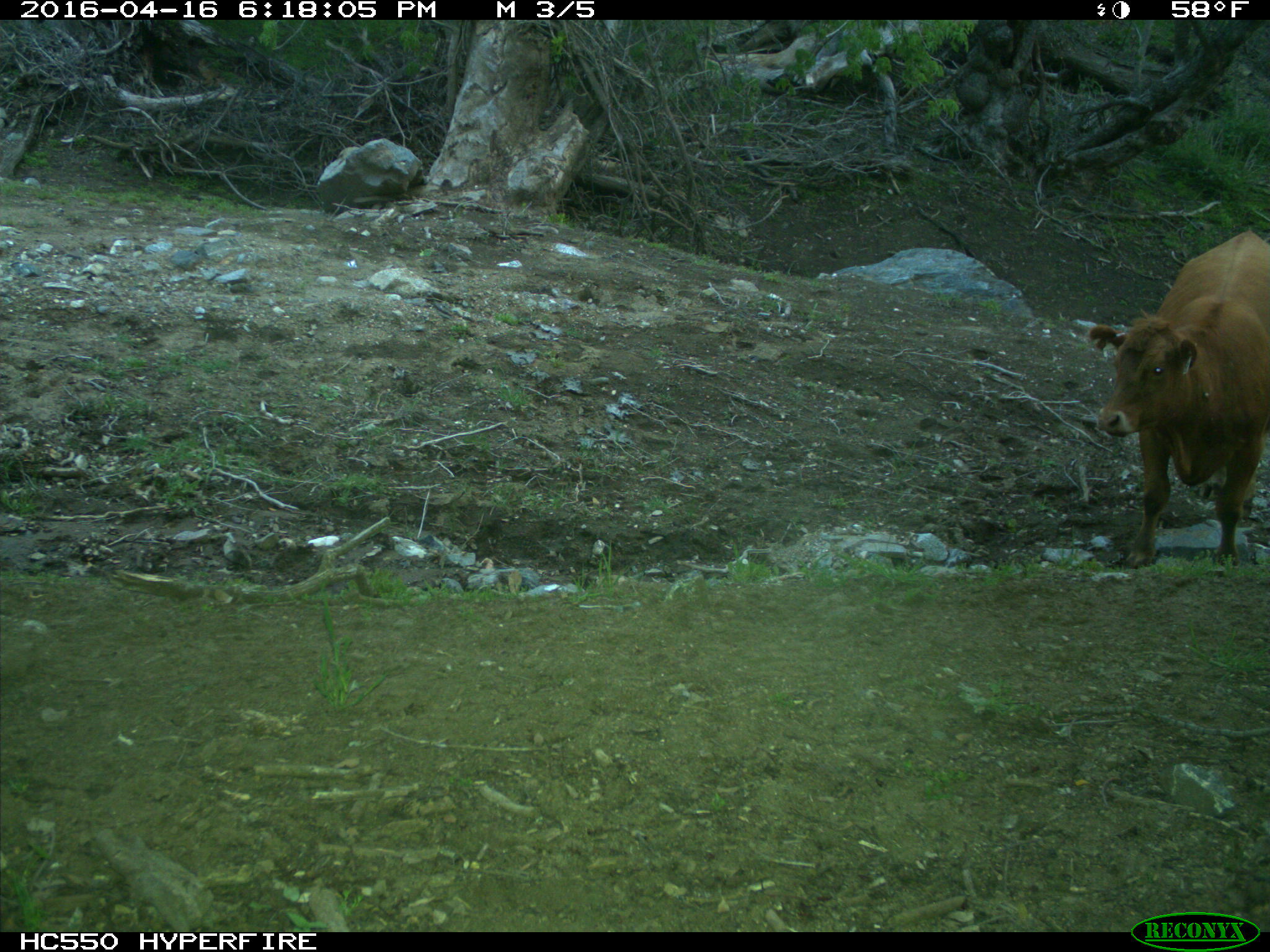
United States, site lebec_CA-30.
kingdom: Animalia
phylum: Chordata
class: Mammalia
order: Artiodactyla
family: Bovidae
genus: Bos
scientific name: Bos taurus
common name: domestic cow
Bos taurus (domestic cow).